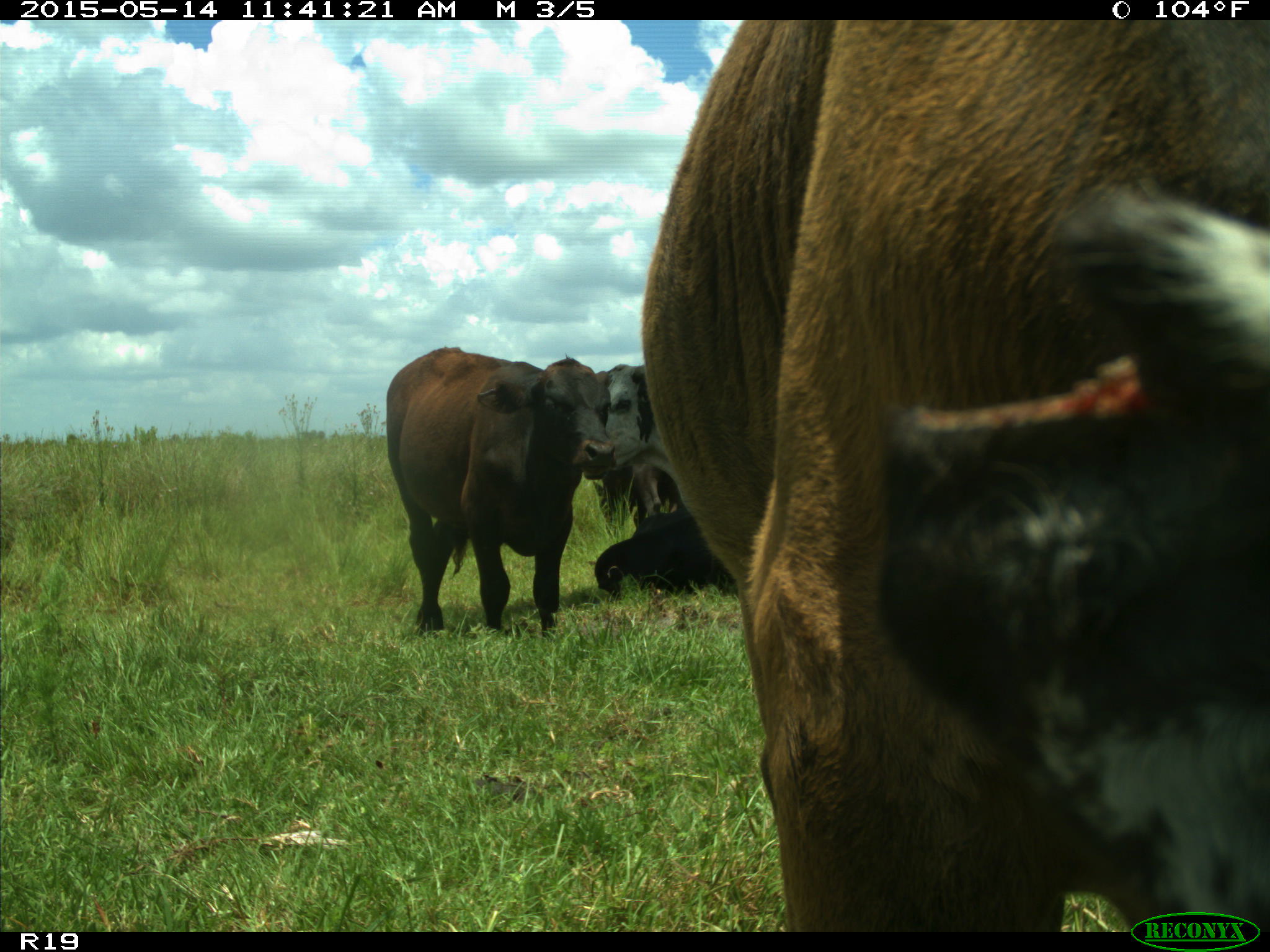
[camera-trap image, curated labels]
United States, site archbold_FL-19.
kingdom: Animalia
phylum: Chordata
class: Mammalia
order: Artiodactyla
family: Bovidae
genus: Bos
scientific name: Bos taurus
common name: domestic cow